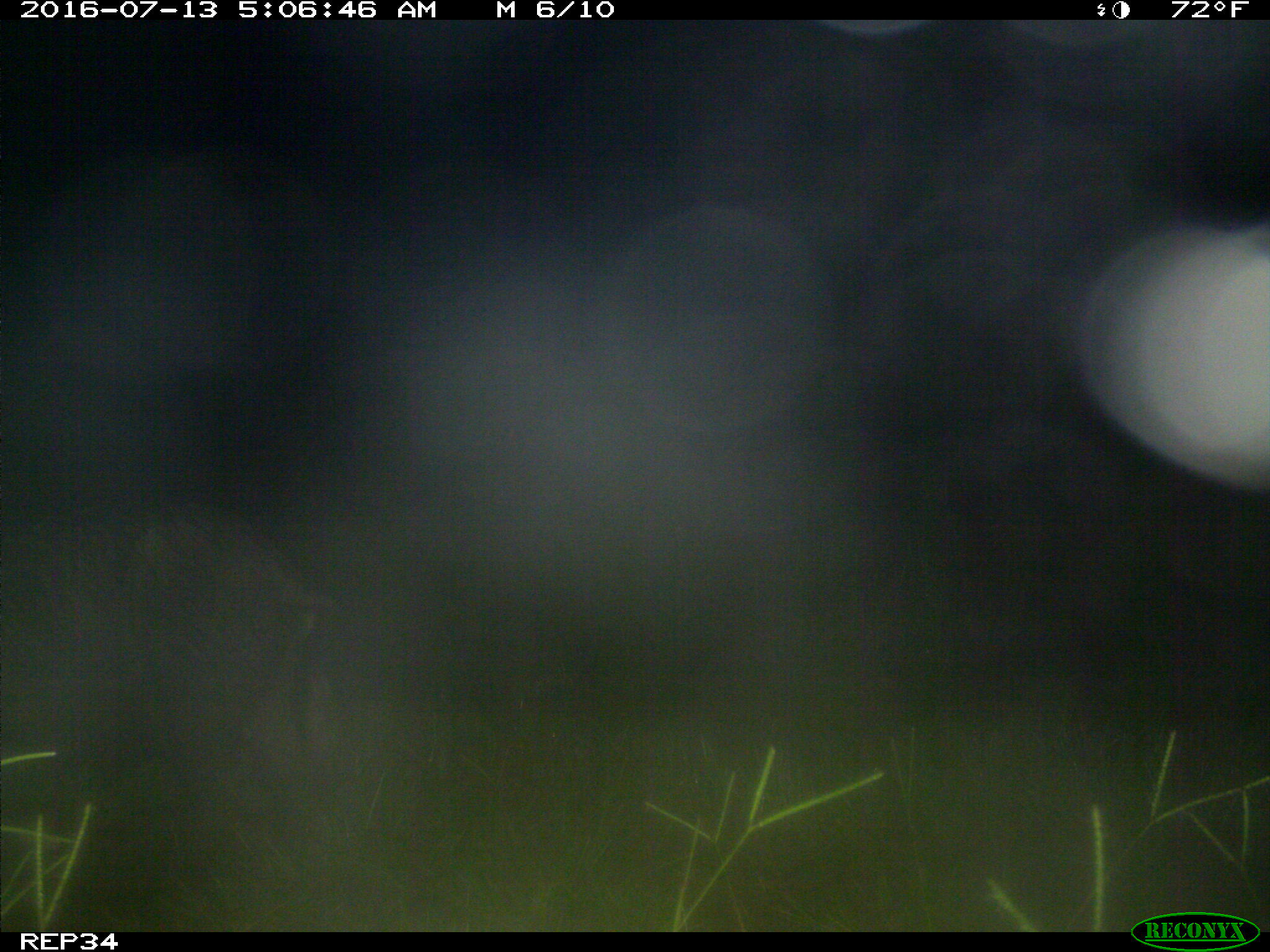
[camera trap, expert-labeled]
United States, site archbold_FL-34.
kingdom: Animalia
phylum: Chordata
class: Mammalia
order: Artiodactyla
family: Suidae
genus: Sus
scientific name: Sus scrofa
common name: wild boar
Sus scrofa (wild boar).